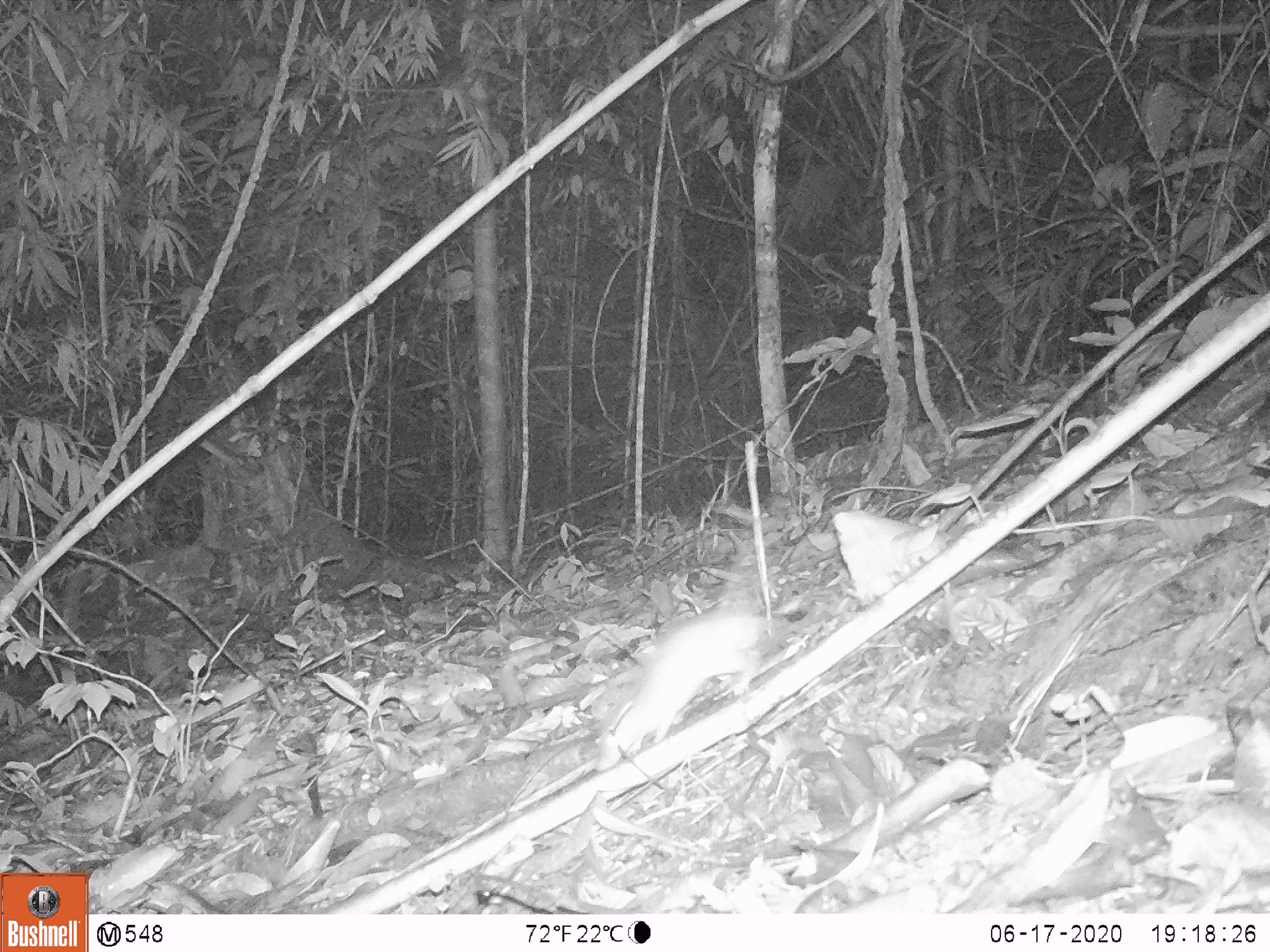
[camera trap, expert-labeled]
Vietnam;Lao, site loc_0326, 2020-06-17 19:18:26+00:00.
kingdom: Animalia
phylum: Chordata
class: Mammalia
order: Rodentia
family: Muridae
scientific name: Muridae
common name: old-world mice and rats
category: unidentified murid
Unidentified murid (old-world mice and rats) (Muridae). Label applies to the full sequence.